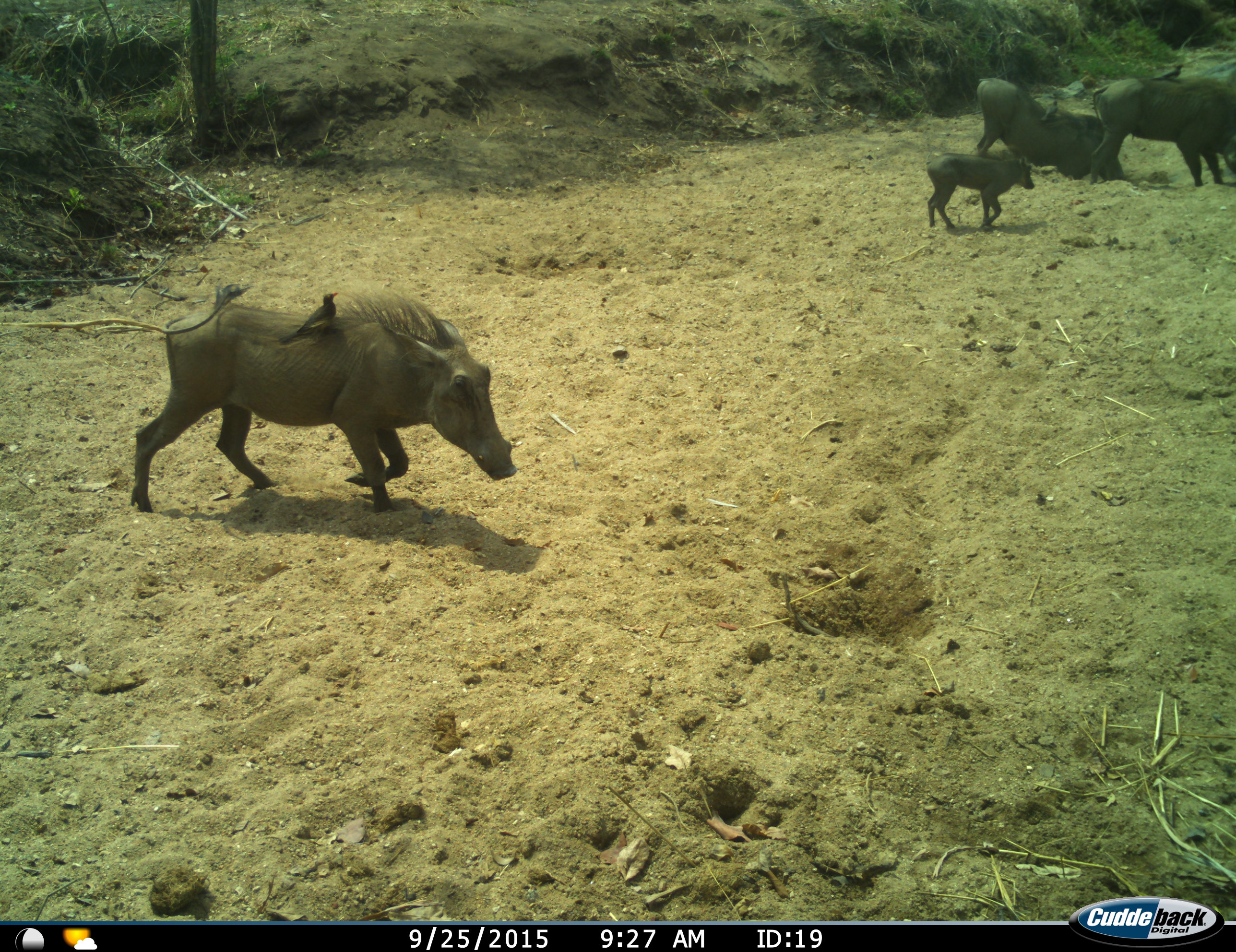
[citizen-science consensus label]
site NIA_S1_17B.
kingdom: Animalia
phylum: Chordata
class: Aves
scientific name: Aves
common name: bird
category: birdother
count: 3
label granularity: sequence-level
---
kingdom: Animalia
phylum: Chordata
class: Mammalia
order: Artiodactyla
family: Suidae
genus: Phacochoerus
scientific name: Phacochoerus africanus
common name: warthog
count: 4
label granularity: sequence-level